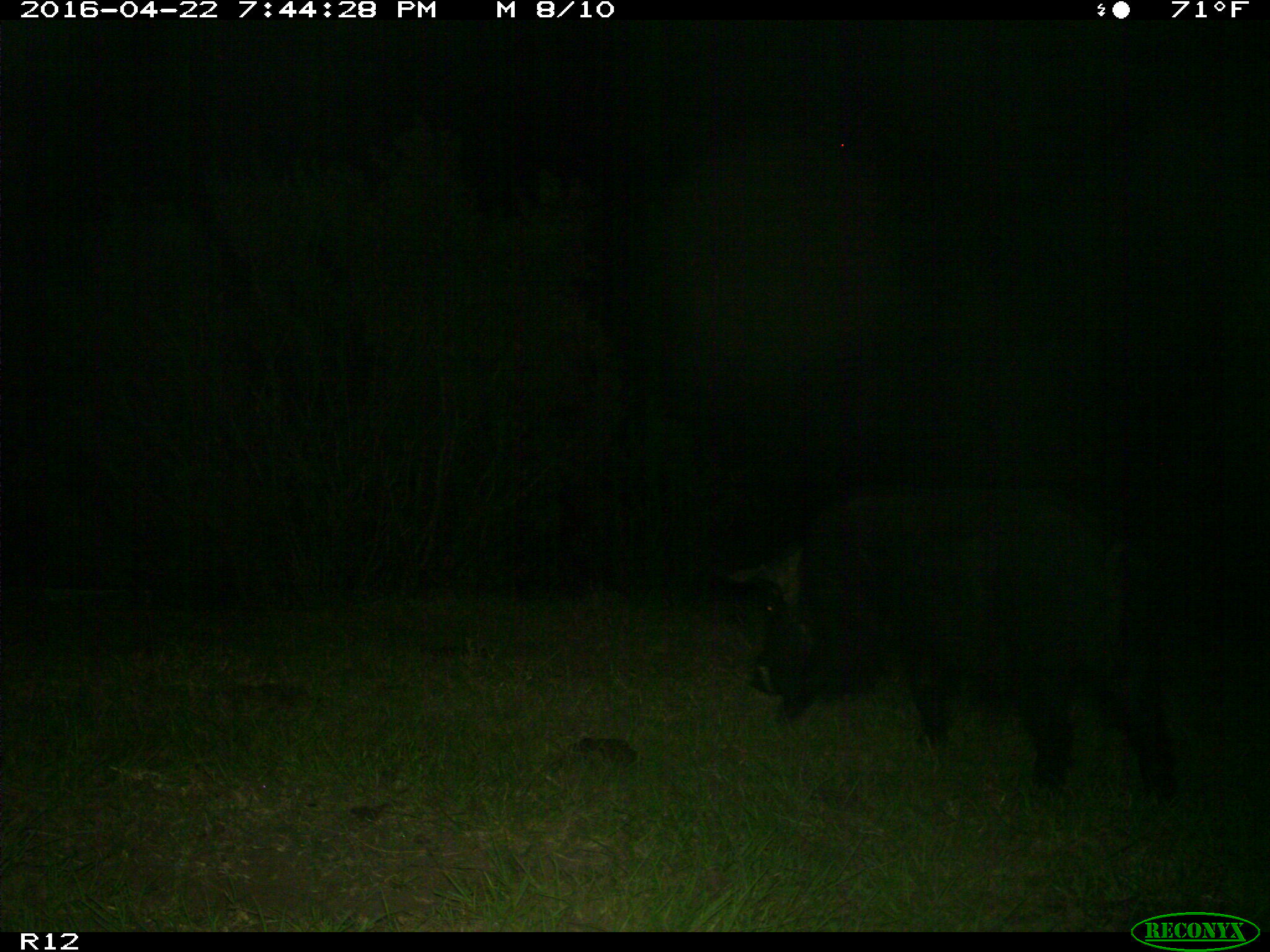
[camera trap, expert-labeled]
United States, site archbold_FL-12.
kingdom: Animalia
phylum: Chordata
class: Mammalia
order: Artiodactyla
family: Suidae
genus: Sus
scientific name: Sus scrofa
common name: wild boar